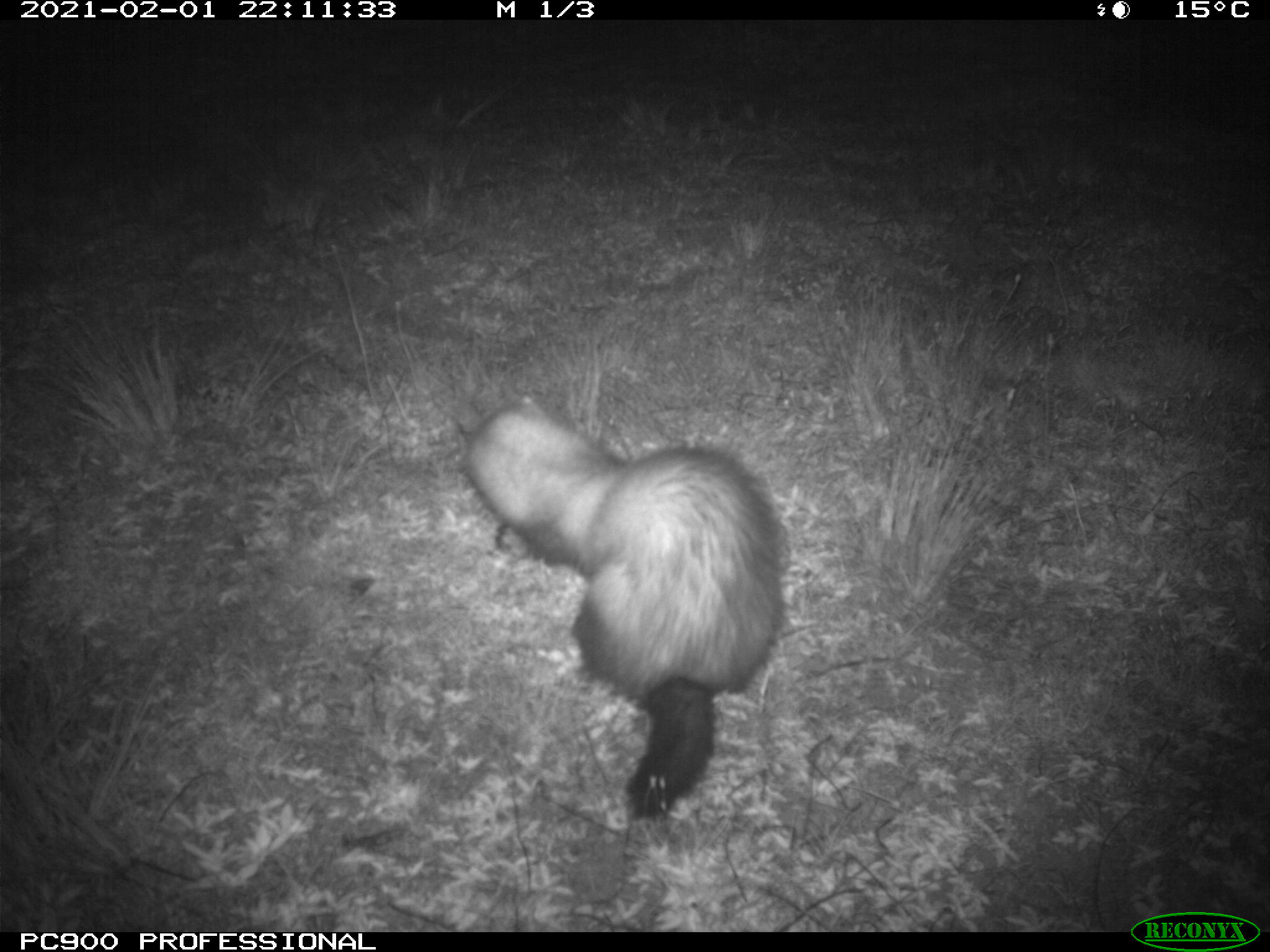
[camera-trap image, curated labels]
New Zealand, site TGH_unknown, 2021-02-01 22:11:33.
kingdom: Animalia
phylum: Chordata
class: Mammalia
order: Carnivora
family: Mustelidae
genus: Mustela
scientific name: Mustela furo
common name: ferret